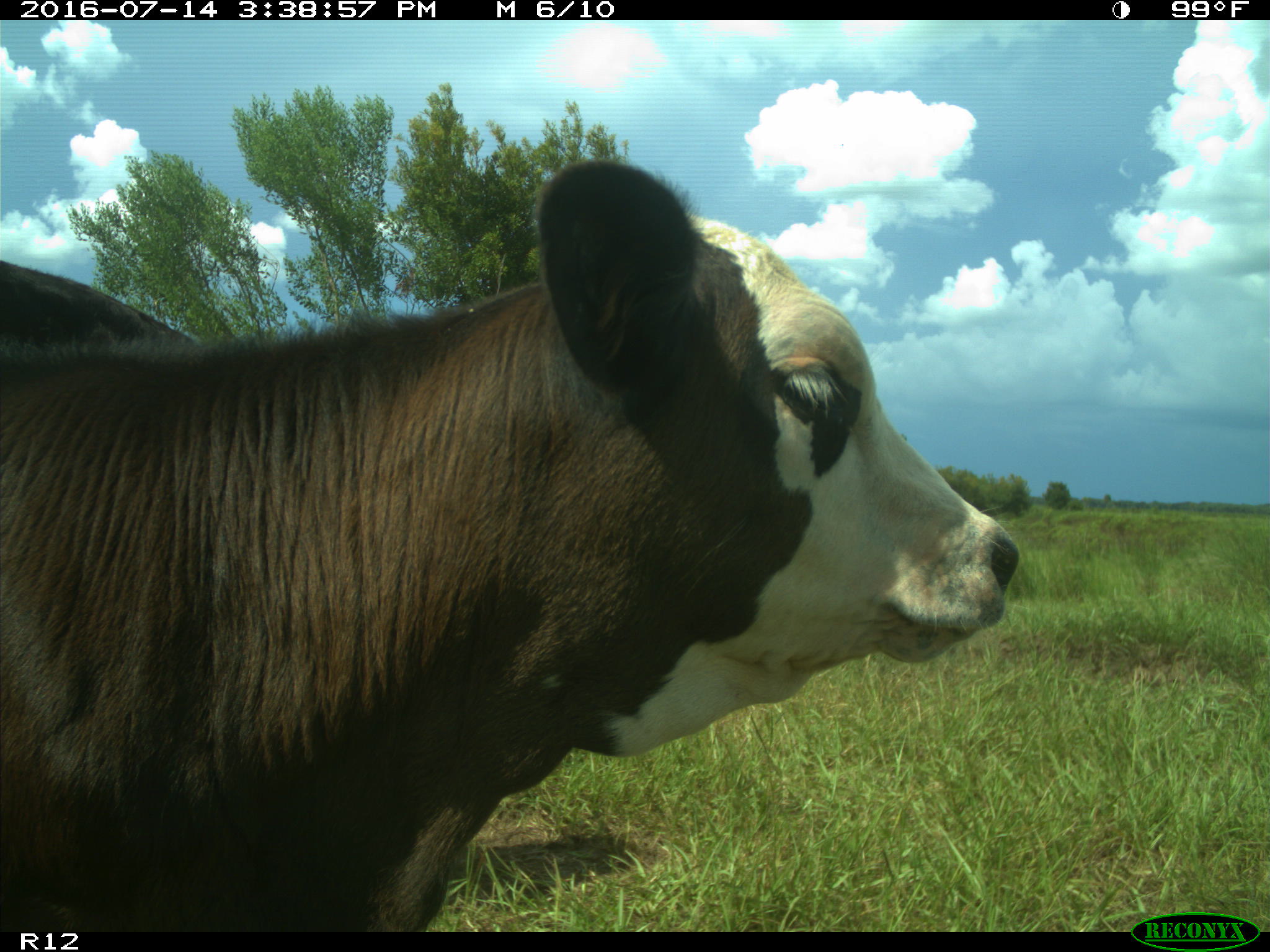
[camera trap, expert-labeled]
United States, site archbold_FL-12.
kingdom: Animalia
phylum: Chordata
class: Mammalia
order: Artiodactyla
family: Bovidae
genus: Bos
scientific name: Bos taurus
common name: domestic cow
Bos taurus (domestic cow).